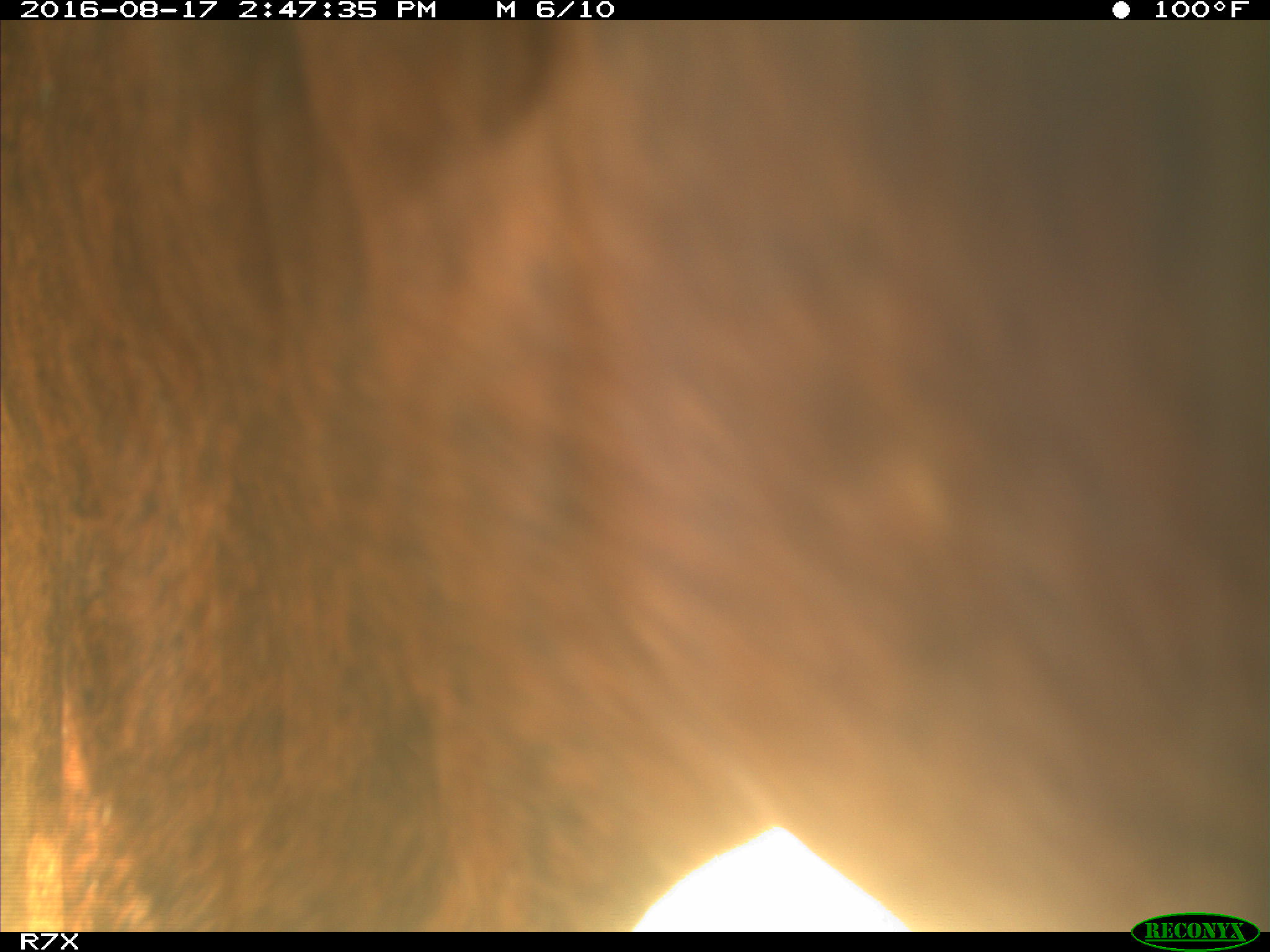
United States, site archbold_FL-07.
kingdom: Animalia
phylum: Chordata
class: Mammalia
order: Artiodactyla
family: Bovidae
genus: Bos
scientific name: Bos taurus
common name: domestic cow